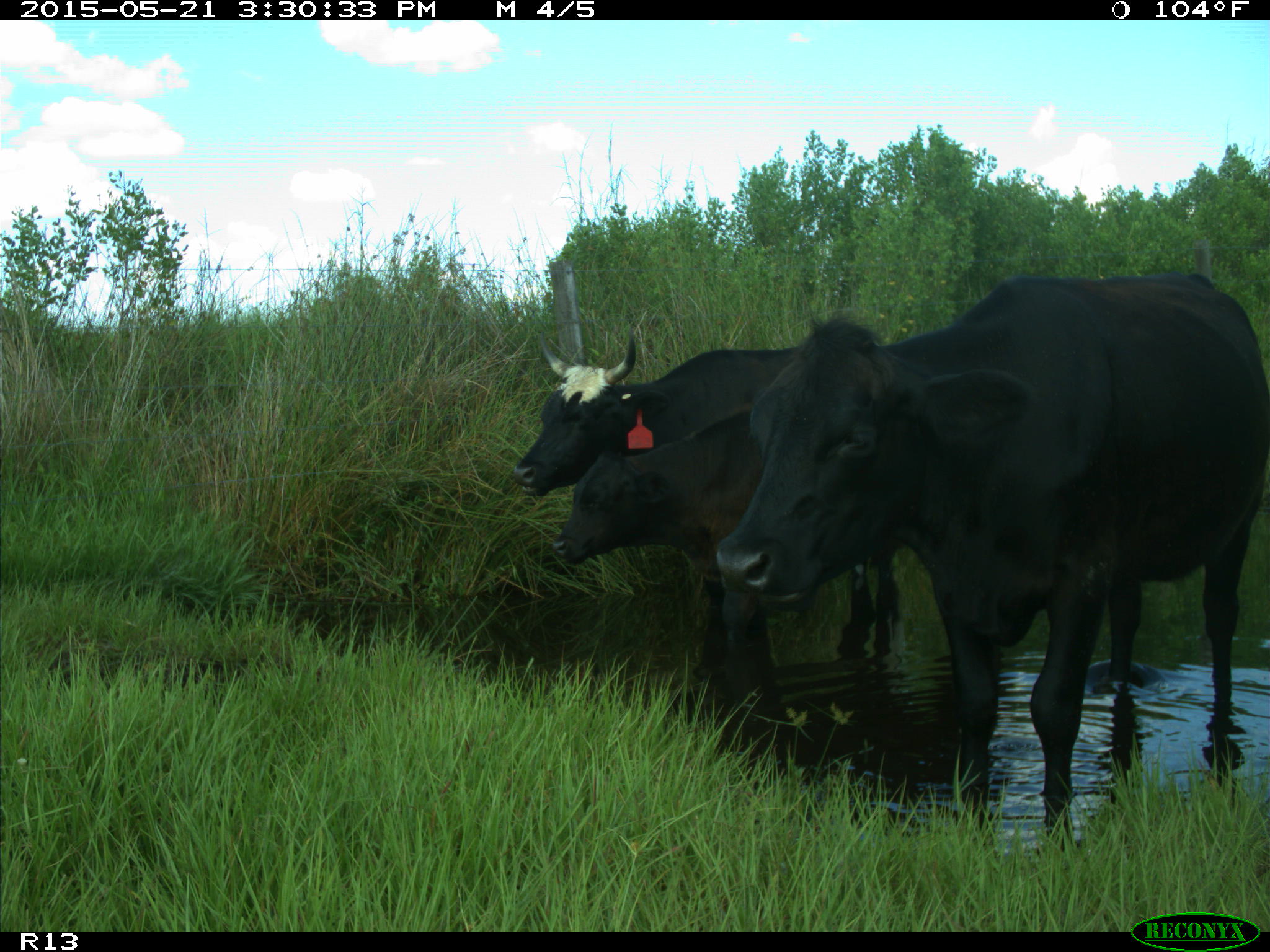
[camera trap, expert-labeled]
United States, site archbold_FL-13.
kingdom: Animalia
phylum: Chordata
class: Mammalia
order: Artiodactyla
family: Bovidae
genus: Bos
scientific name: Bos taurus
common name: domestic cow